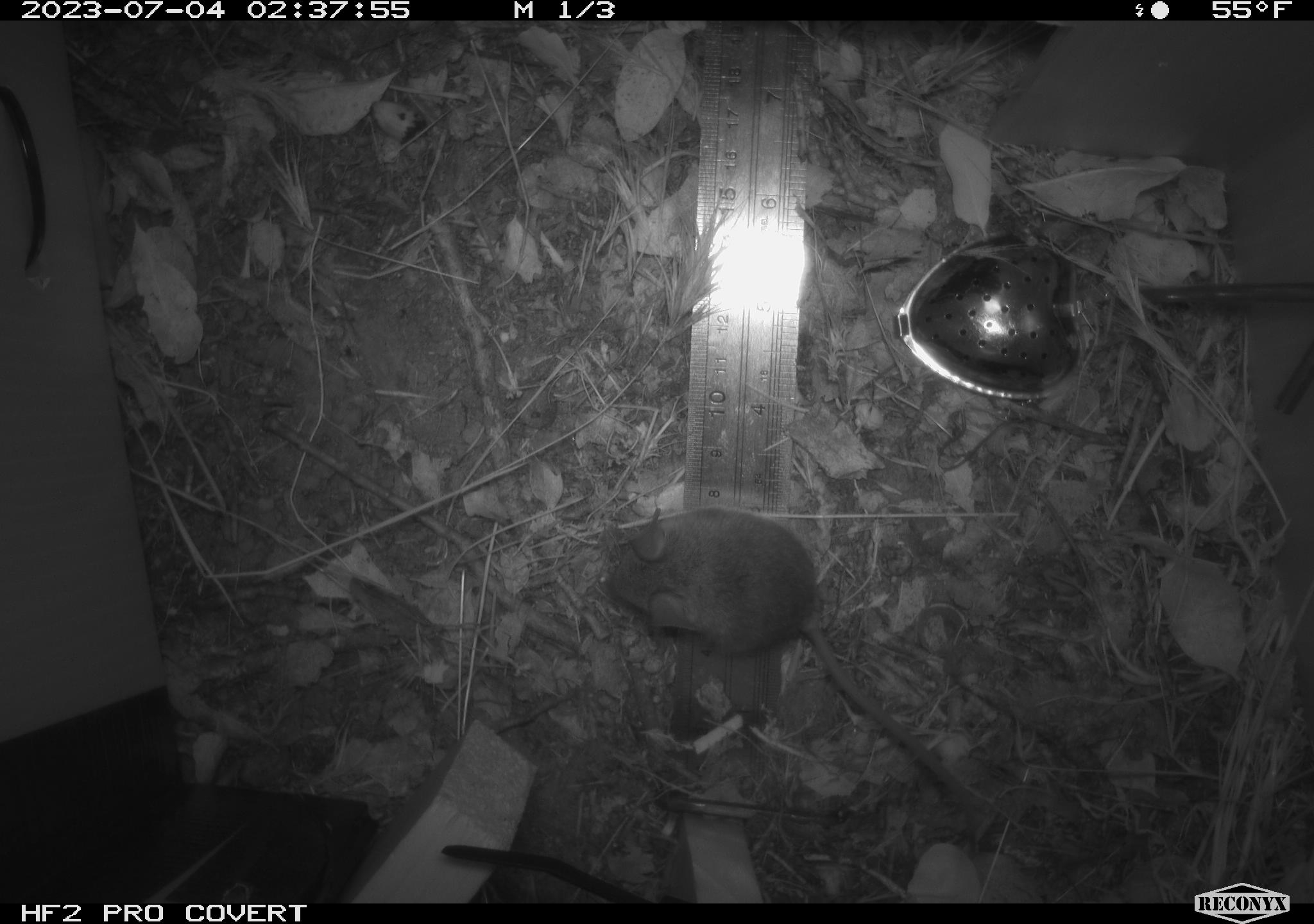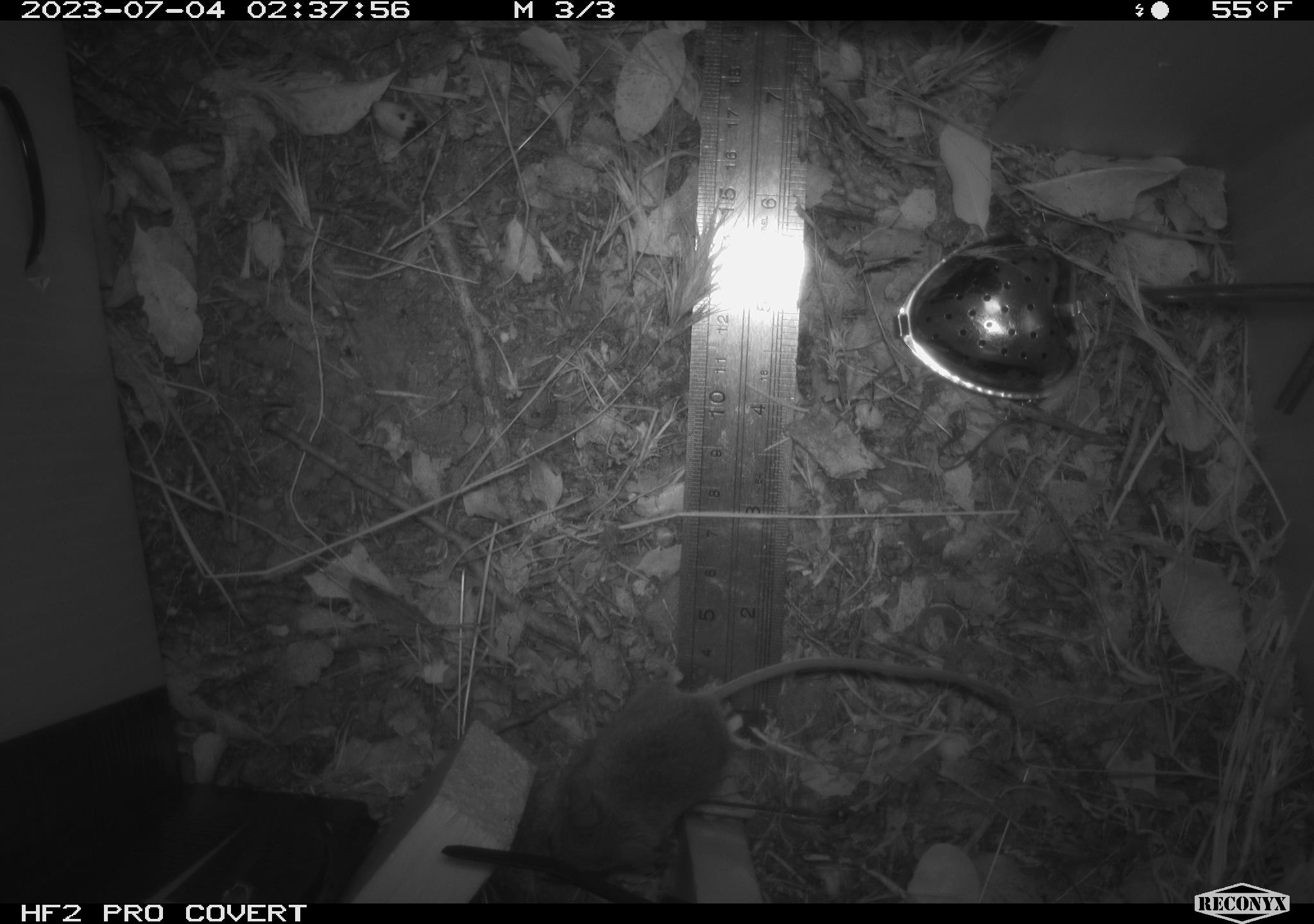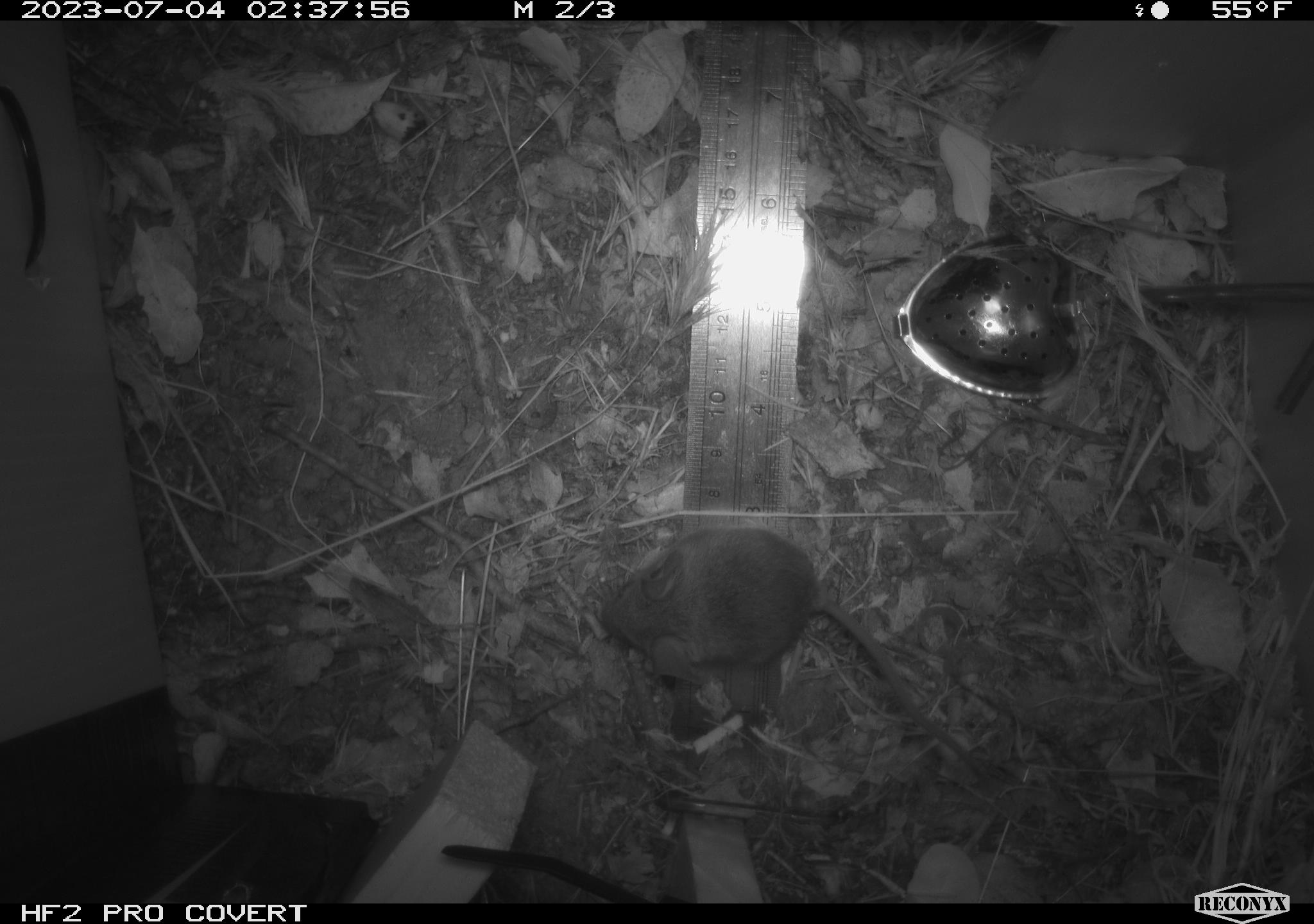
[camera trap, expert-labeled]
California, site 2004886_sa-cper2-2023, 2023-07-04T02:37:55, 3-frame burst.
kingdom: Animalia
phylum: Chordata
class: Mammalia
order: Rodentia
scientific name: Rodentia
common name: mouse species